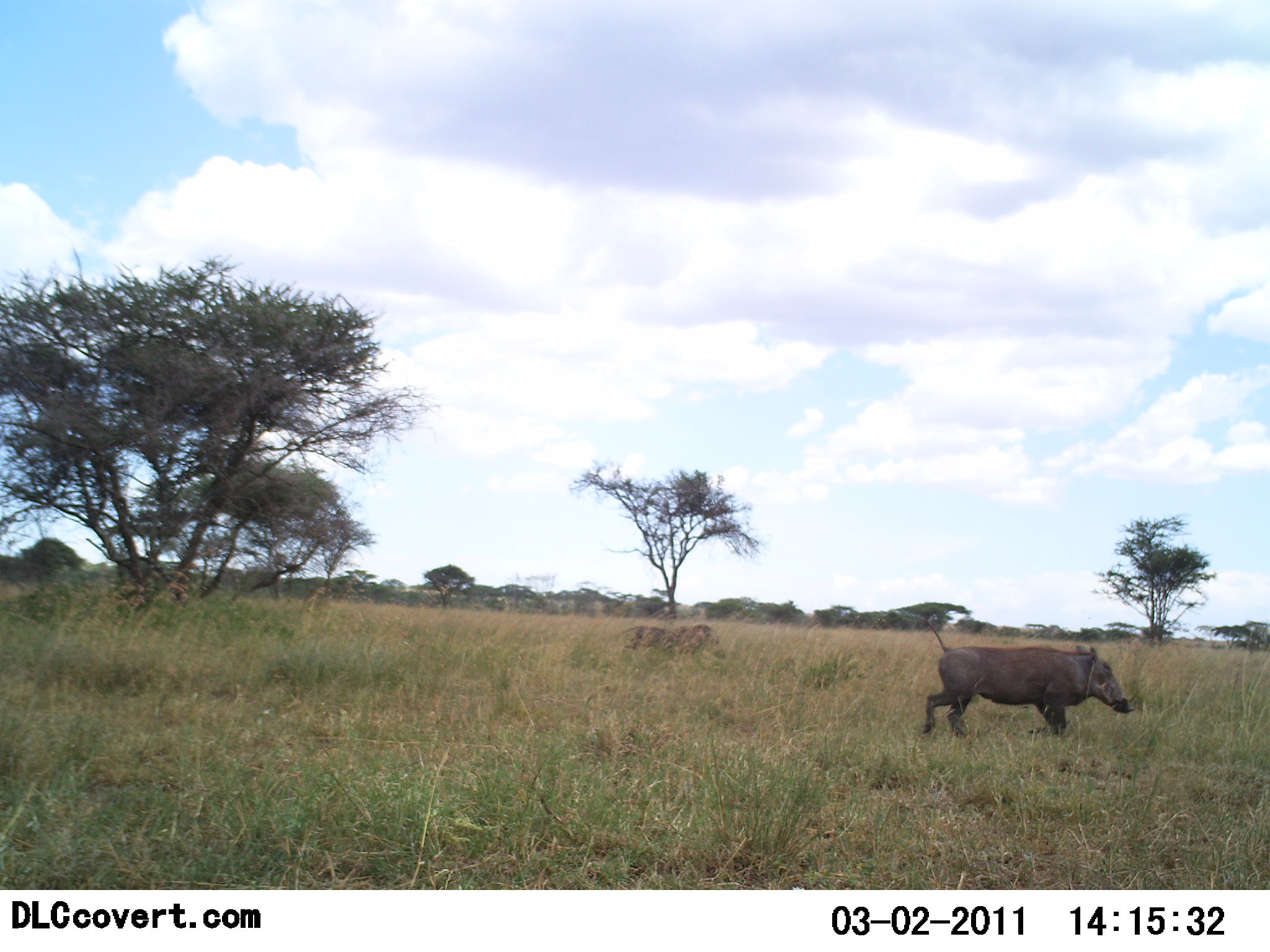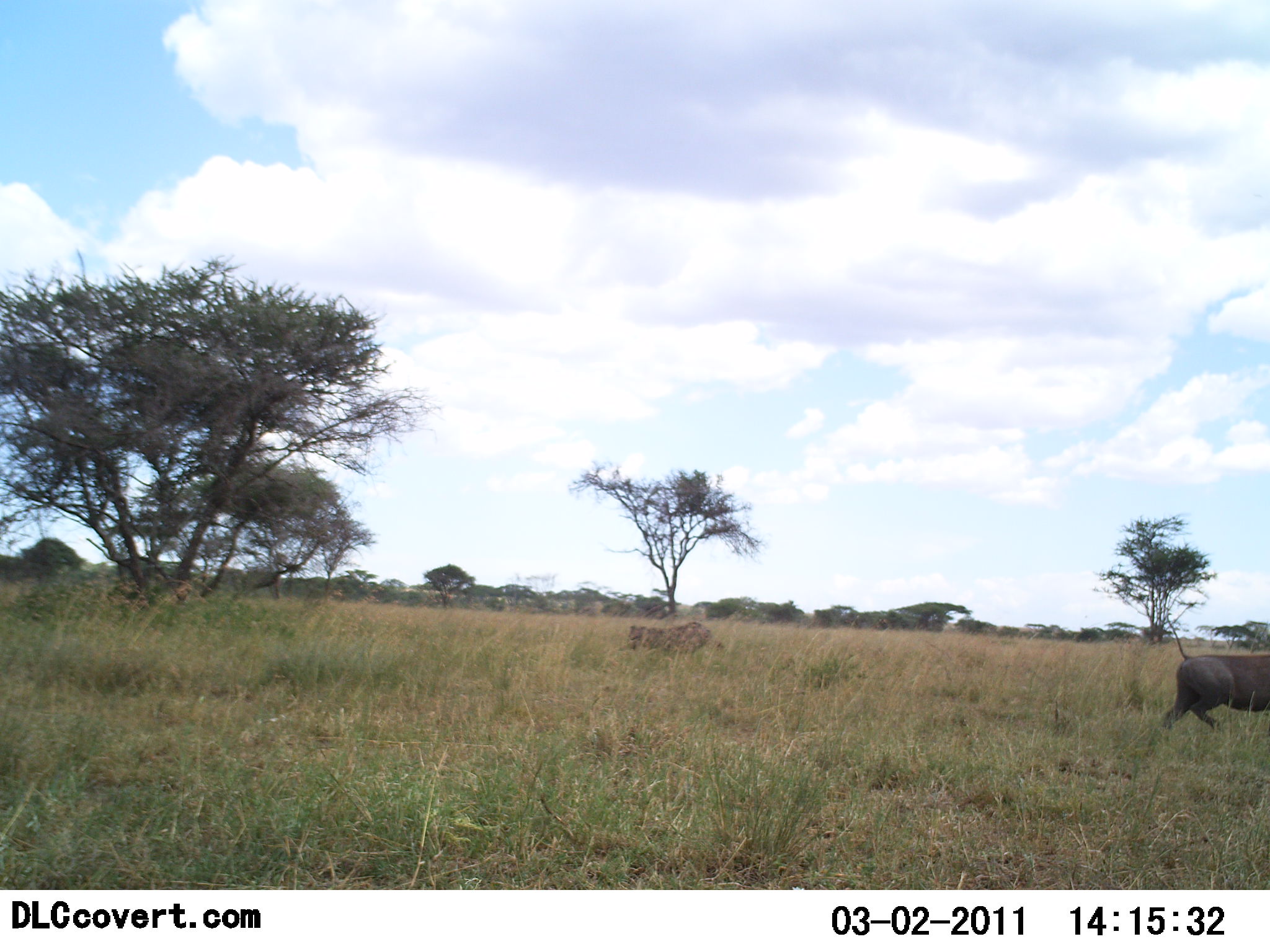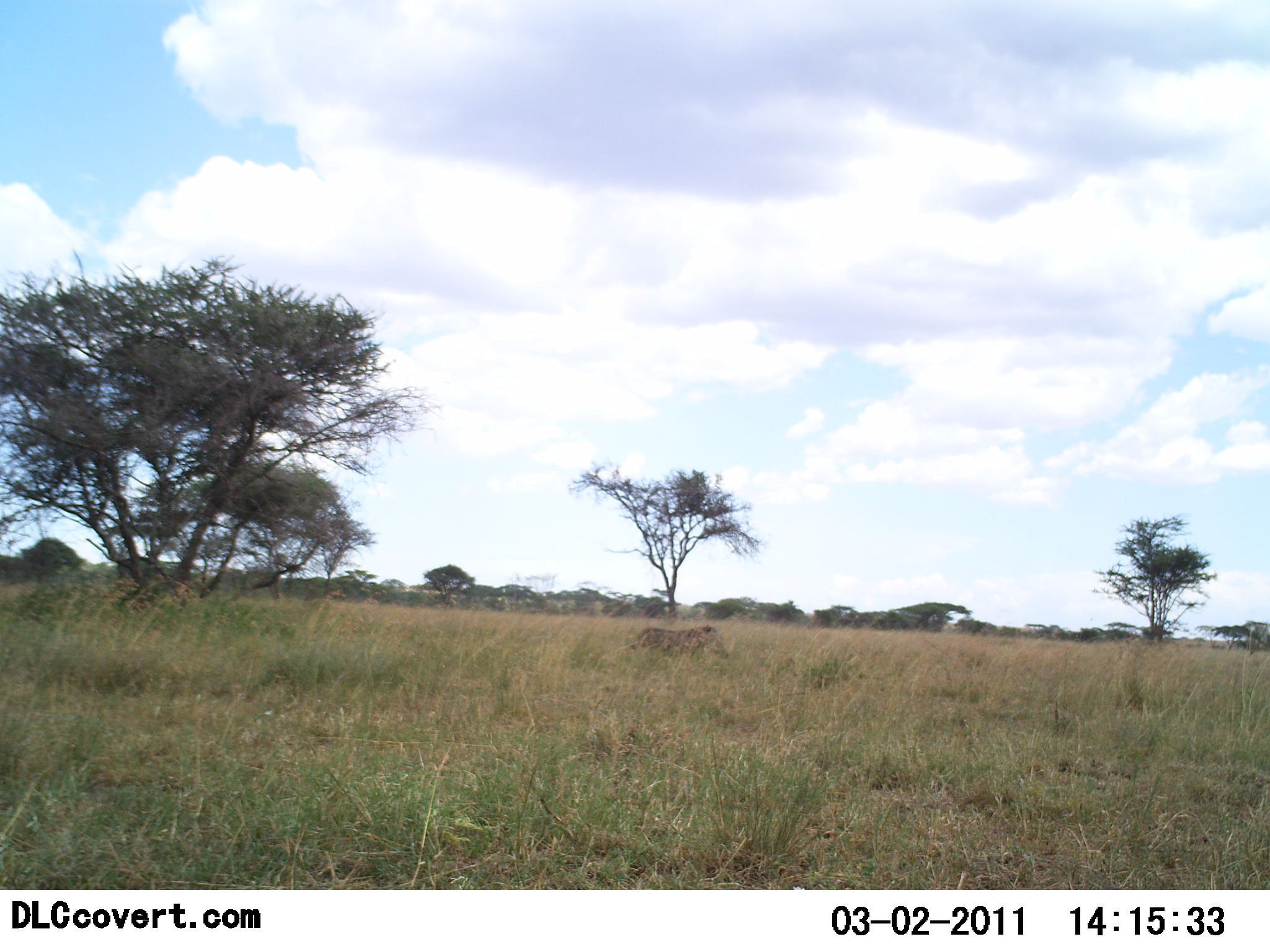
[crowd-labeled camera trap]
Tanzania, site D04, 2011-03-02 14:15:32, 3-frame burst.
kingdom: Animalia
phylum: Chordata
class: Mammalia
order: Artiodactyla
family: Suidae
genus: Phacochoerus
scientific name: Phacochoerus africanus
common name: warthog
Warthog (Phacochoerus africanus), count 2. Behavior (volunteer vote fractions): standing 27%, resting 0%, moving 100%, interacting 0%. Young present (vote fraction): 0%. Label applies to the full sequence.